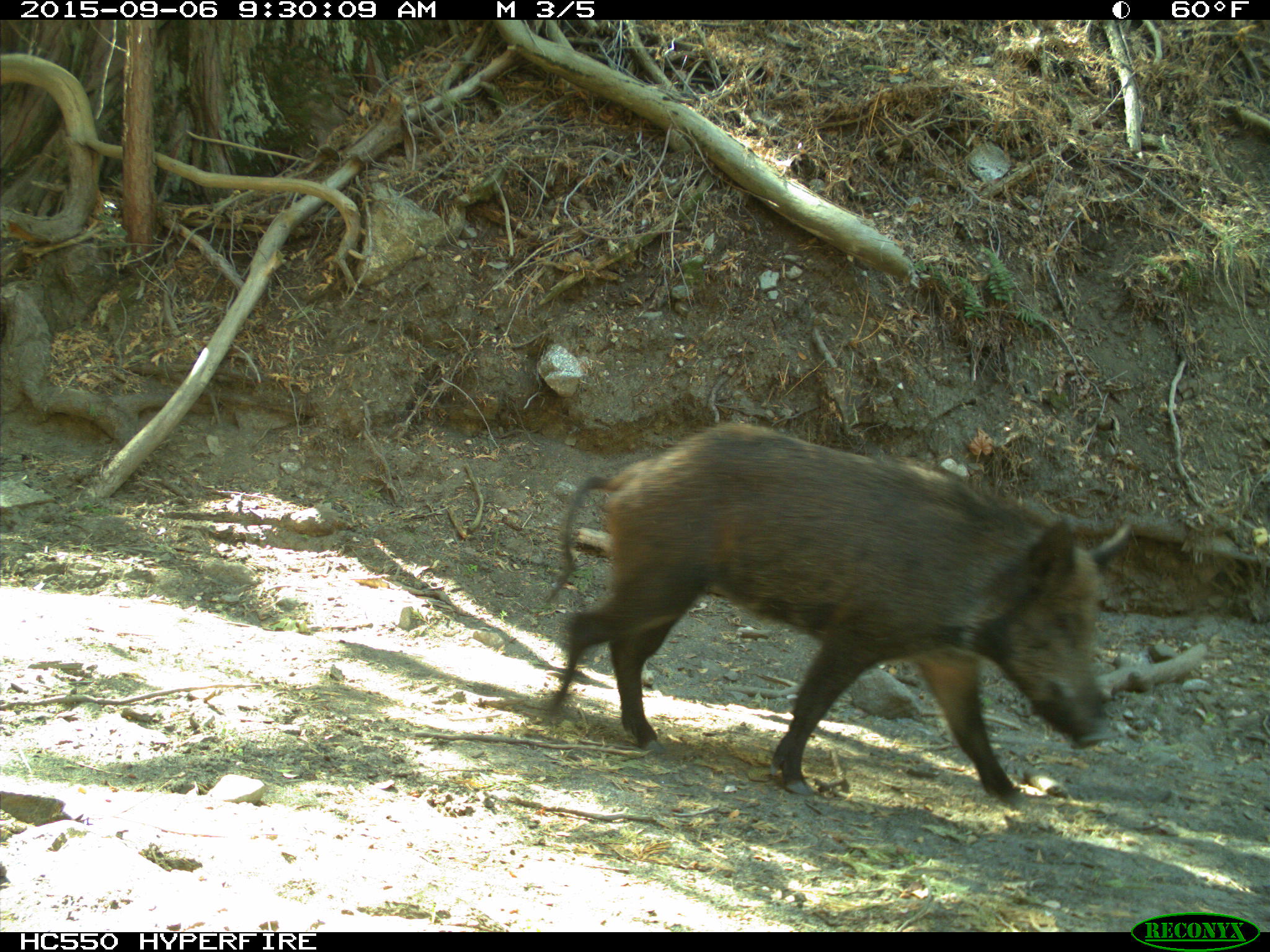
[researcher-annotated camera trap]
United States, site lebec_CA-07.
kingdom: Animalia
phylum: Chordata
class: Mammalia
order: Artiodactyla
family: Suidae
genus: Sus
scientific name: Sus scrofa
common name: wild boar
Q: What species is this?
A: Sus scrofa (wild boar).